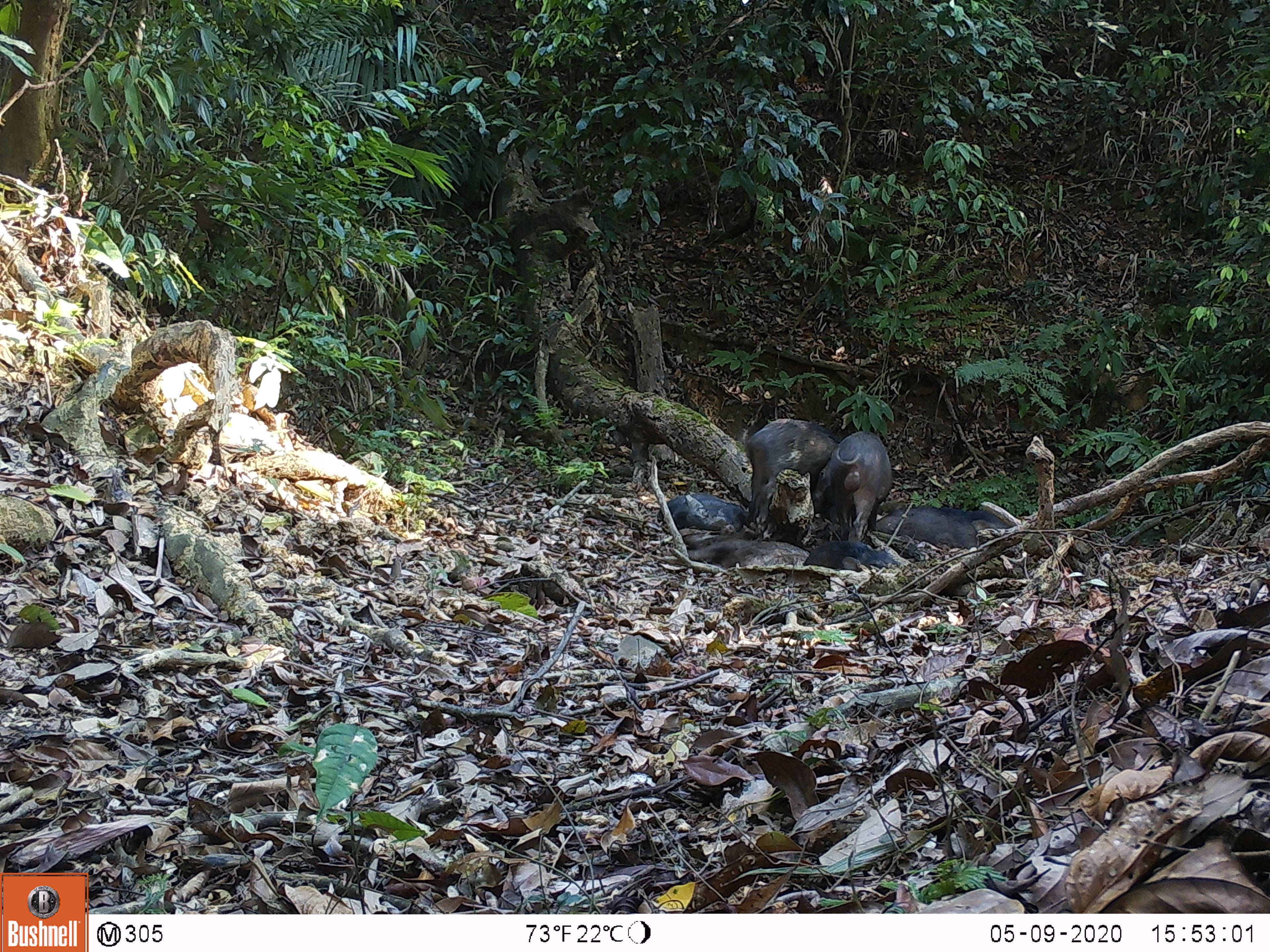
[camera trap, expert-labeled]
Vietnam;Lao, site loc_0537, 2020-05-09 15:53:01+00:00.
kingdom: Animalia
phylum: Chordata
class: Mammalia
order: Artiodactyla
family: Suidae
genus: Sus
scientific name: Sus scrofa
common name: eurasian wild pig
Eurasian wild pig (Sus scrofa). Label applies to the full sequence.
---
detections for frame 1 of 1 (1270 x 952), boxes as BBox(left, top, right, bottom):
eurasian wild pig: BBox(746, 418, 843, 527); BBox(812, 431, 893, 542); BBox(683, 531, 809, 569); BBox(876, 506, 977, 549); BBox(657, 493, 748, 530); BBox(804, 540, 900, 572); BBox(942, 505, 1011, 528)